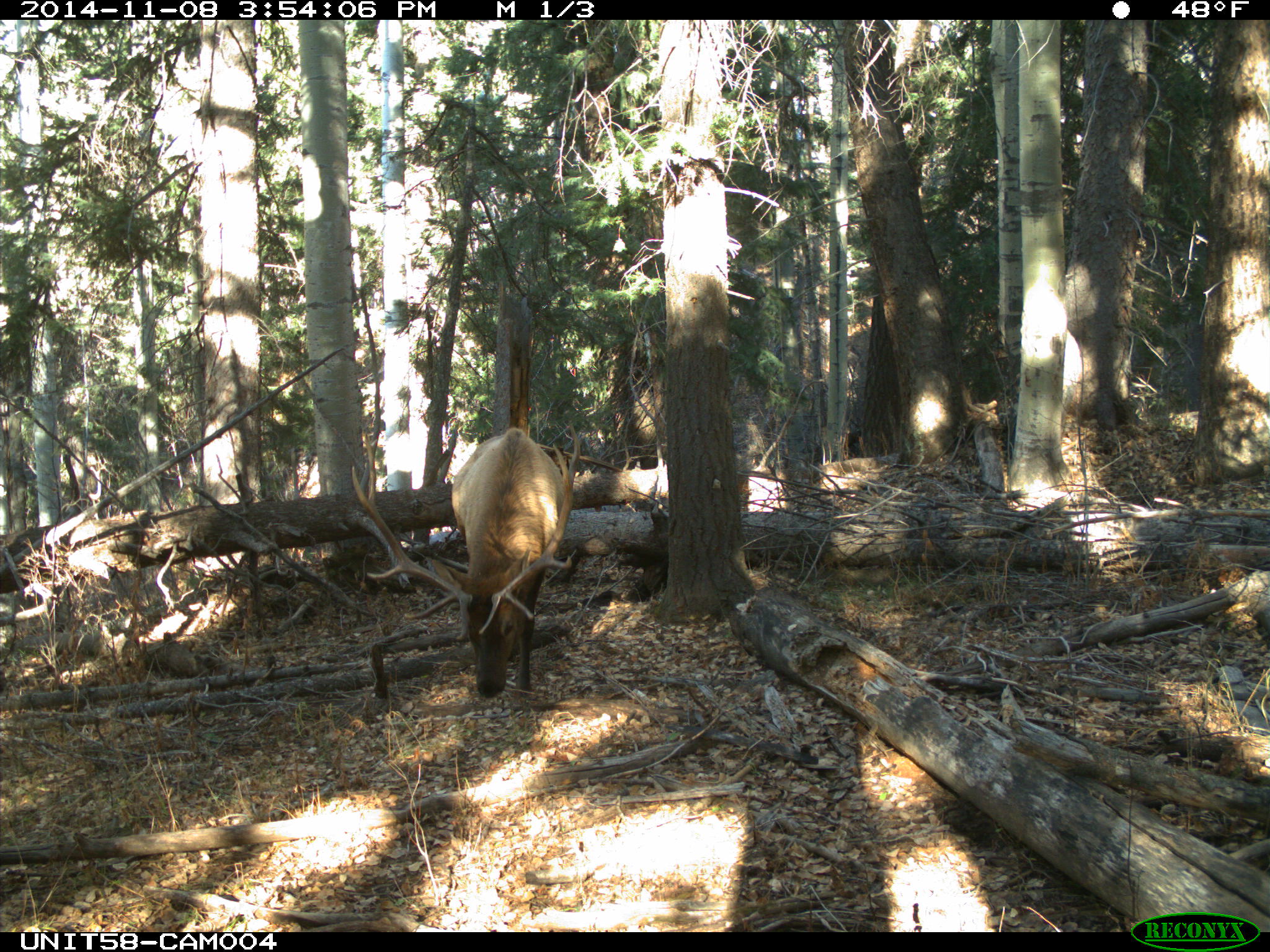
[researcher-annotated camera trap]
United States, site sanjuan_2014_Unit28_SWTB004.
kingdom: Animalia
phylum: Chordata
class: Mammalia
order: Artiodactyla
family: Cervidae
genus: Cervus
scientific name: Cervus elaphus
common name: red deer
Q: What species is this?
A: Cervus elaphus (red deer).